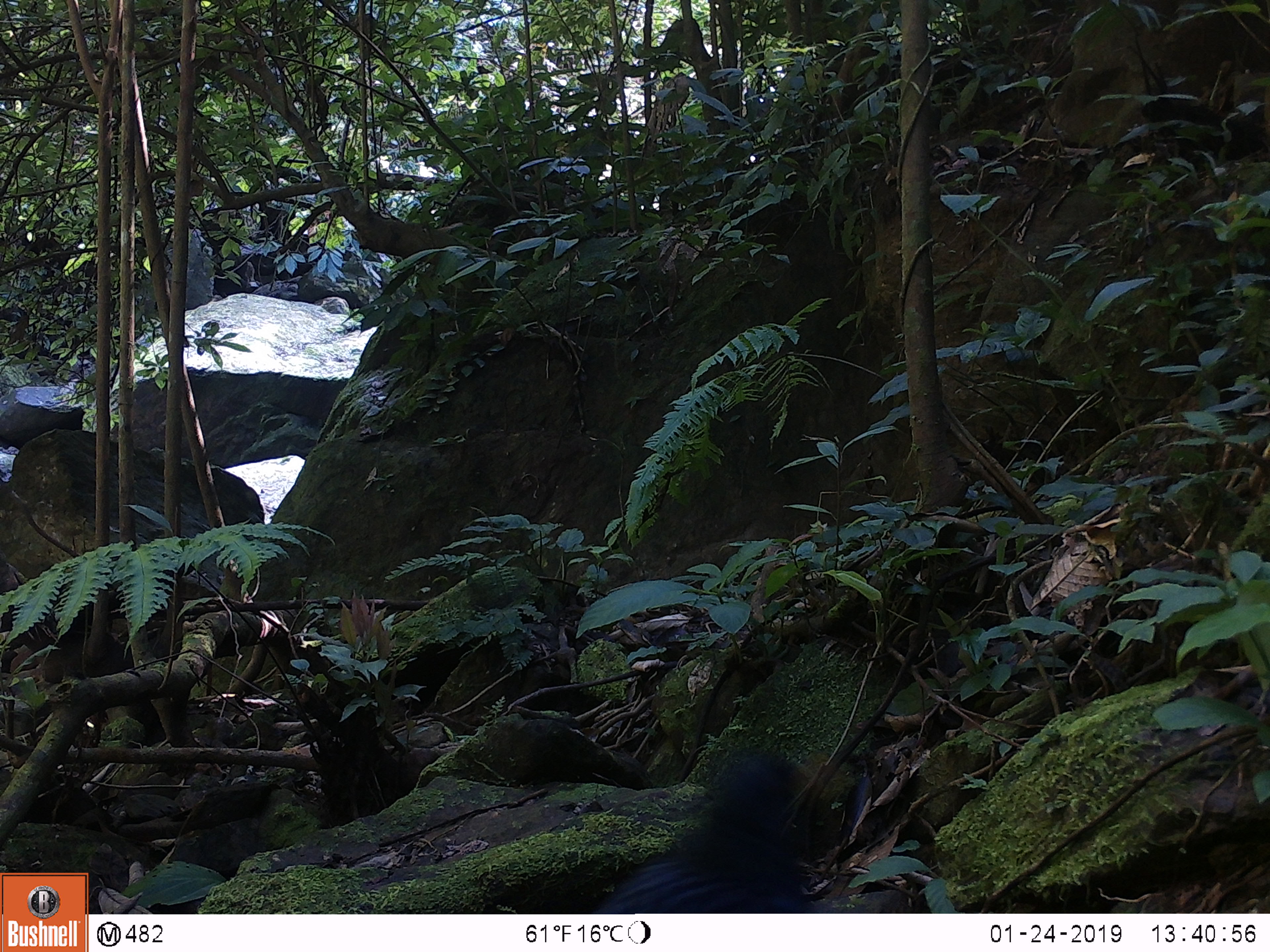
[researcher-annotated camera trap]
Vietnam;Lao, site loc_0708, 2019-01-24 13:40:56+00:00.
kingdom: Animalia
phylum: Chordata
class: Aves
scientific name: Aves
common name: bird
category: unidentified bird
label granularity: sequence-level